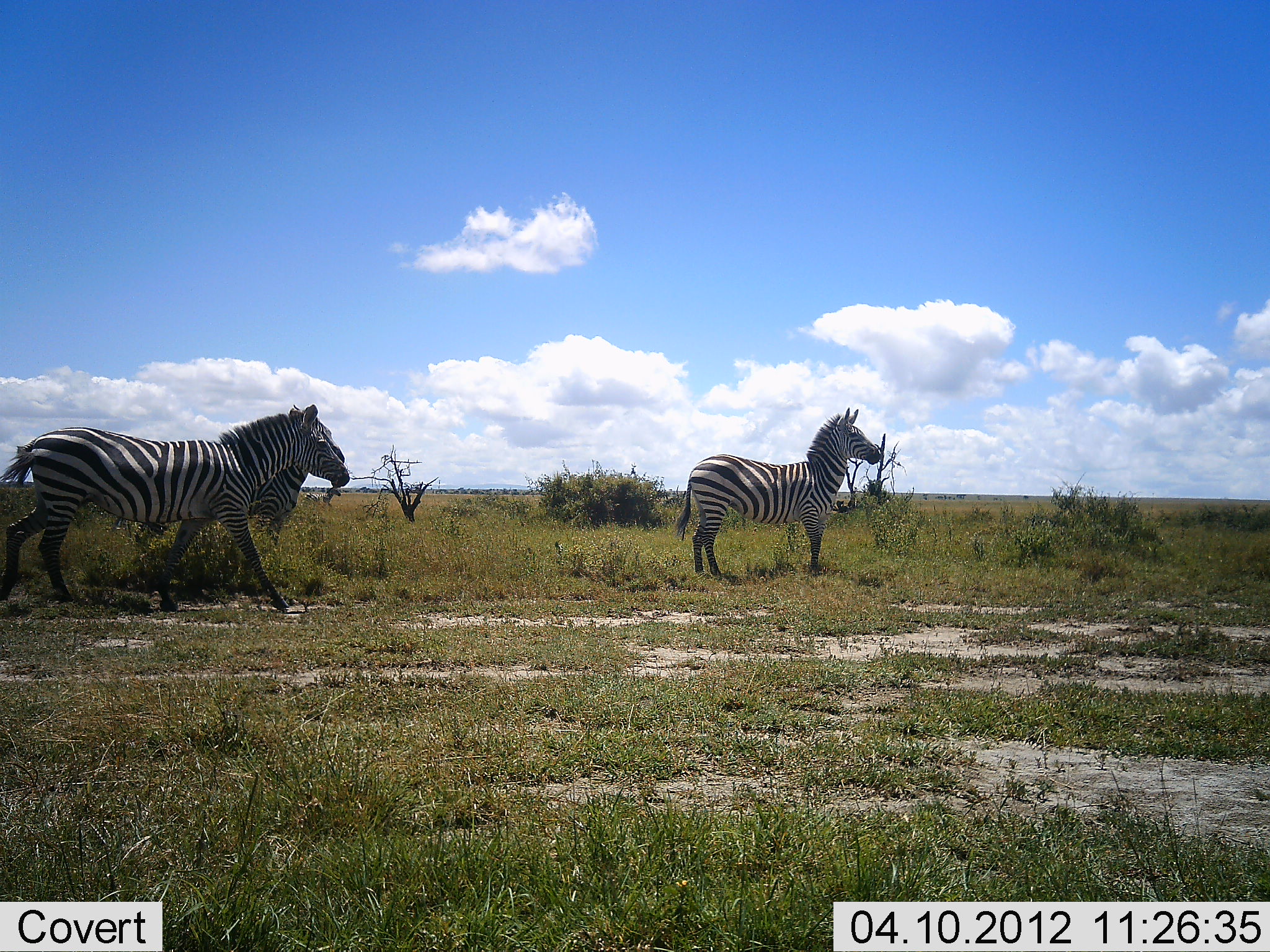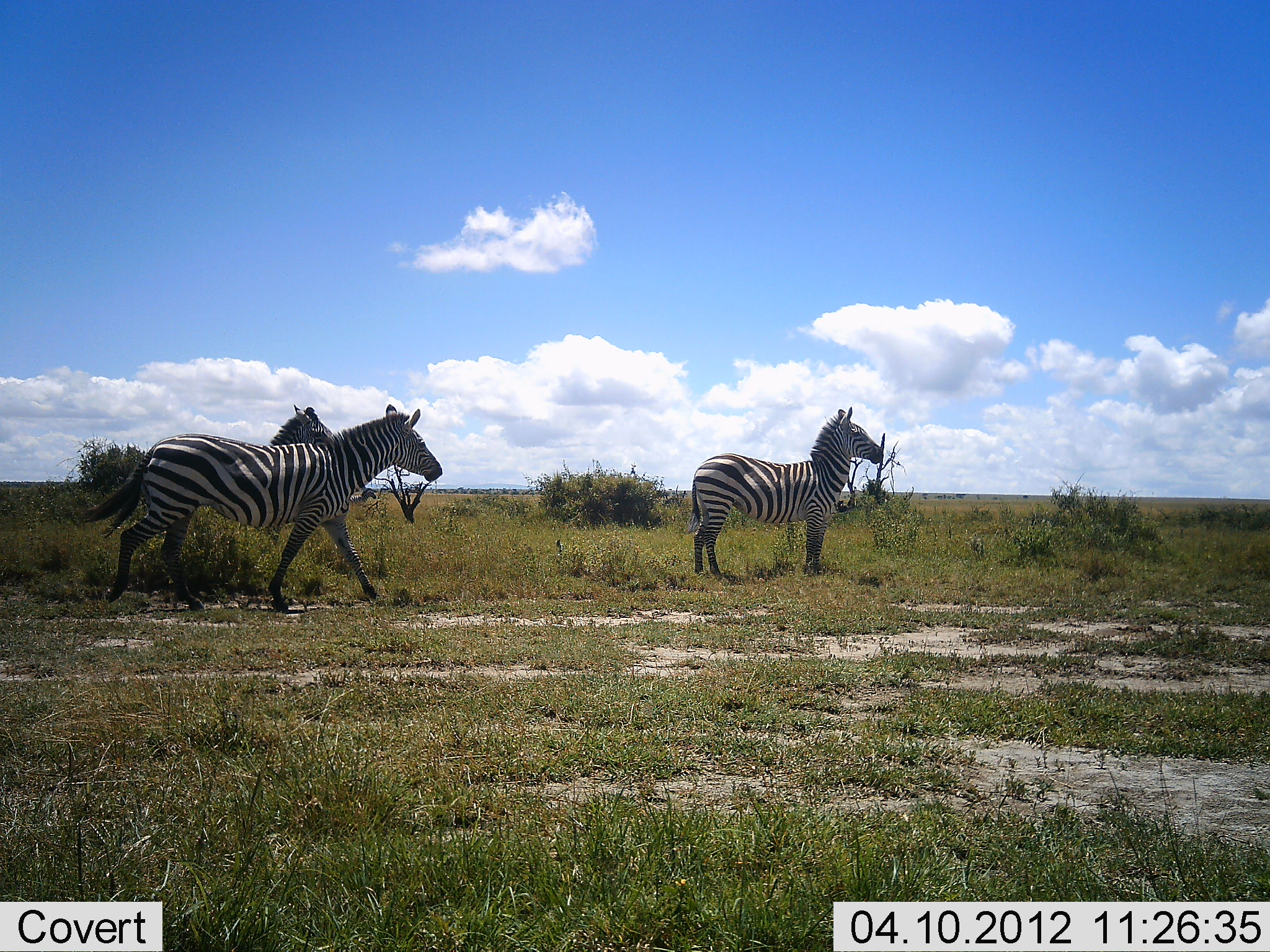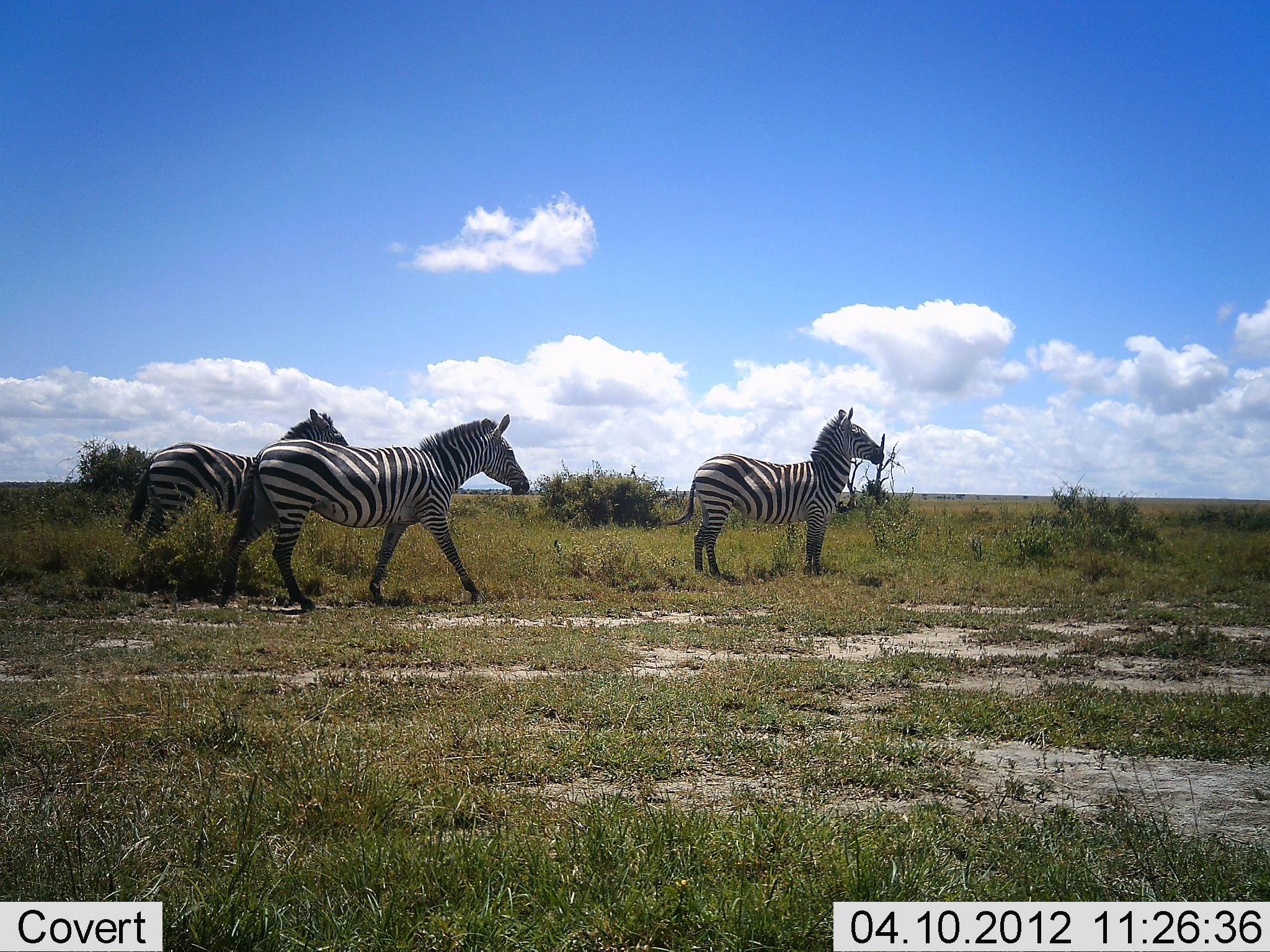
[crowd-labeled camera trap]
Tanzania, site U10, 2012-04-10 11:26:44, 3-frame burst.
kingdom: Animalia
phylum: Chordata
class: Mammalia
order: Perissodactyla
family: Equidae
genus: Equus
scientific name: Equus quagga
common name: plains zebra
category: zebra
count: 3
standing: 69%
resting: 6%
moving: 97%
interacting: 0%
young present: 0%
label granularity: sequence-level